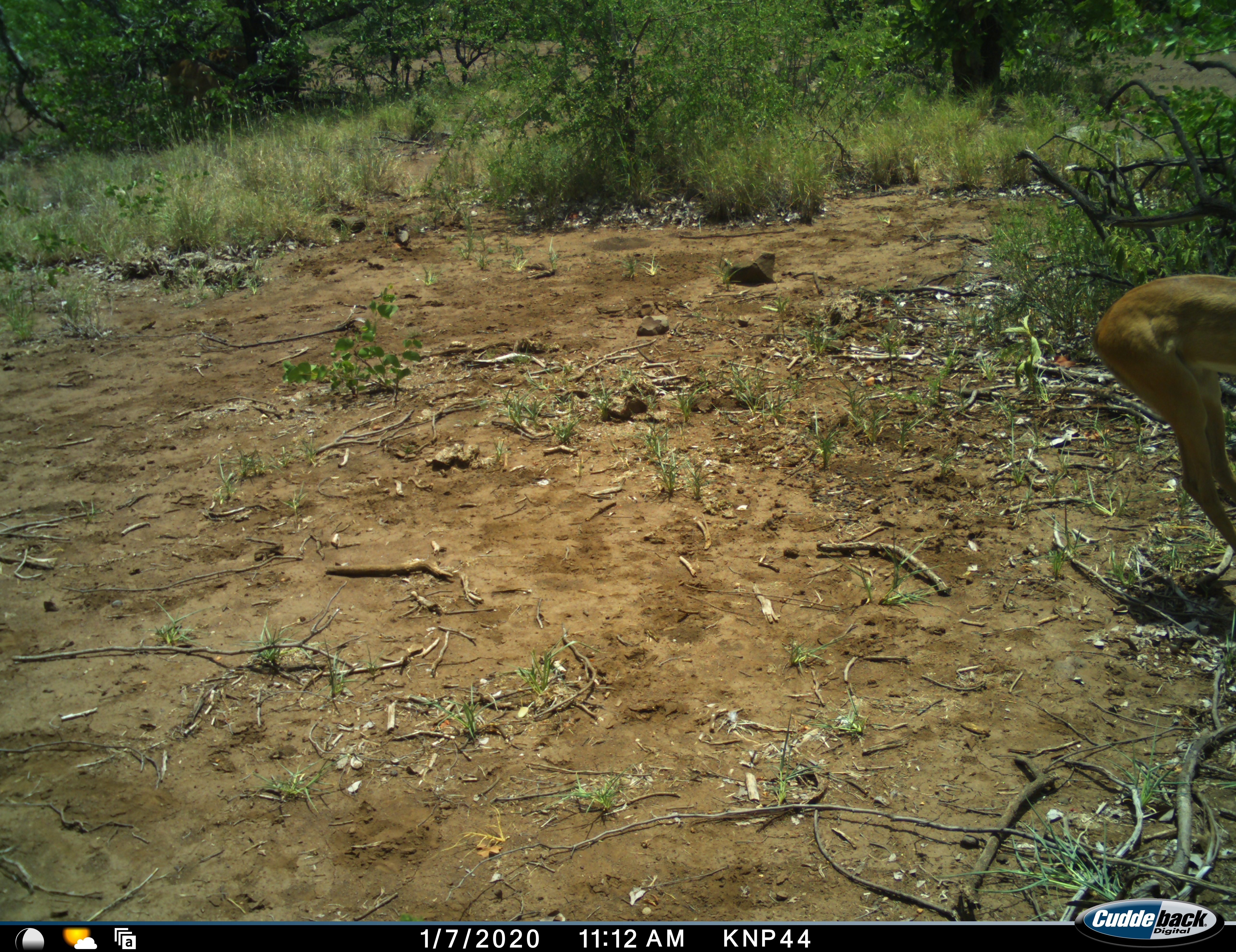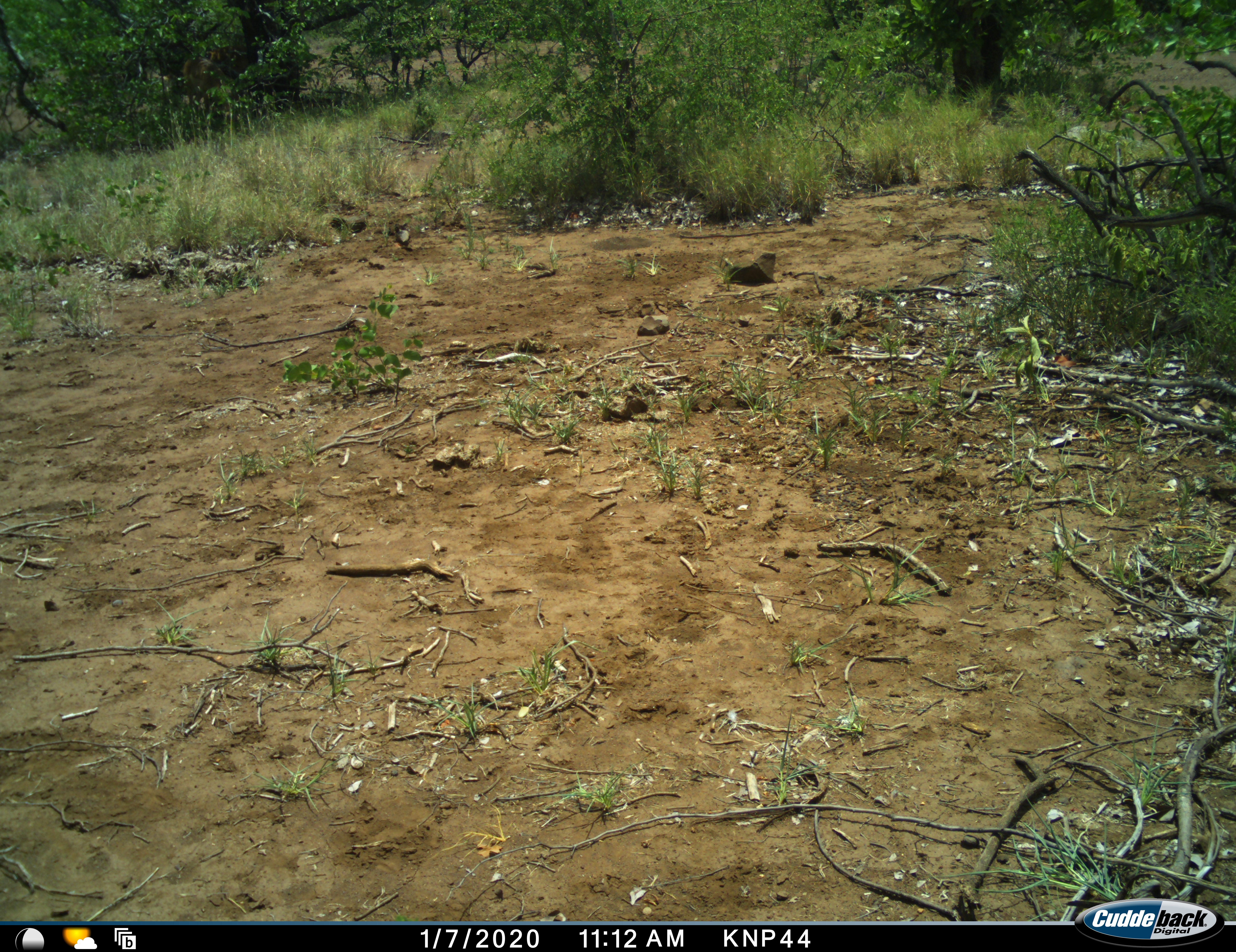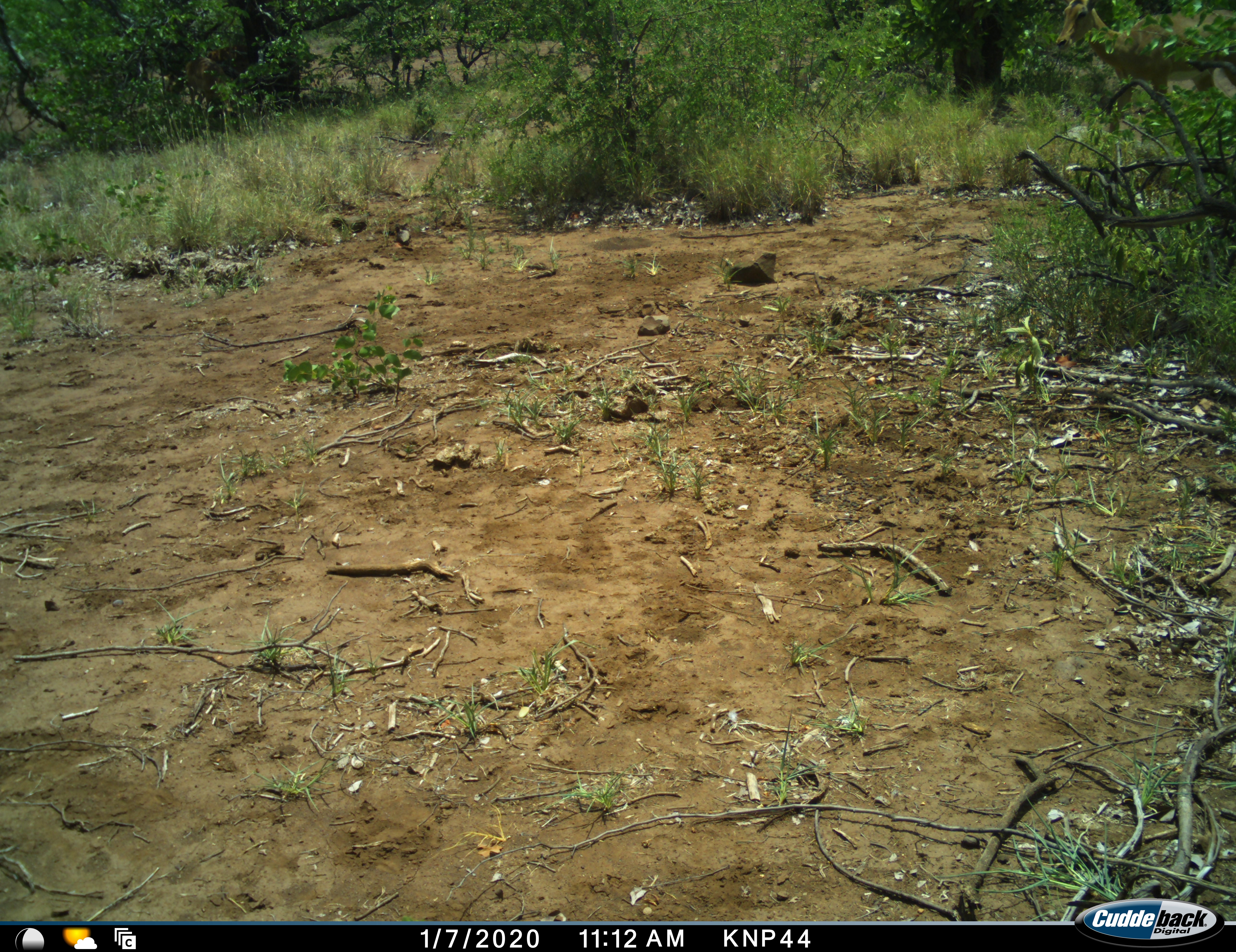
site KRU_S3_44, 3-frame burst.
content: unidentified animal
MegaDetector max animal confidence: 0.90